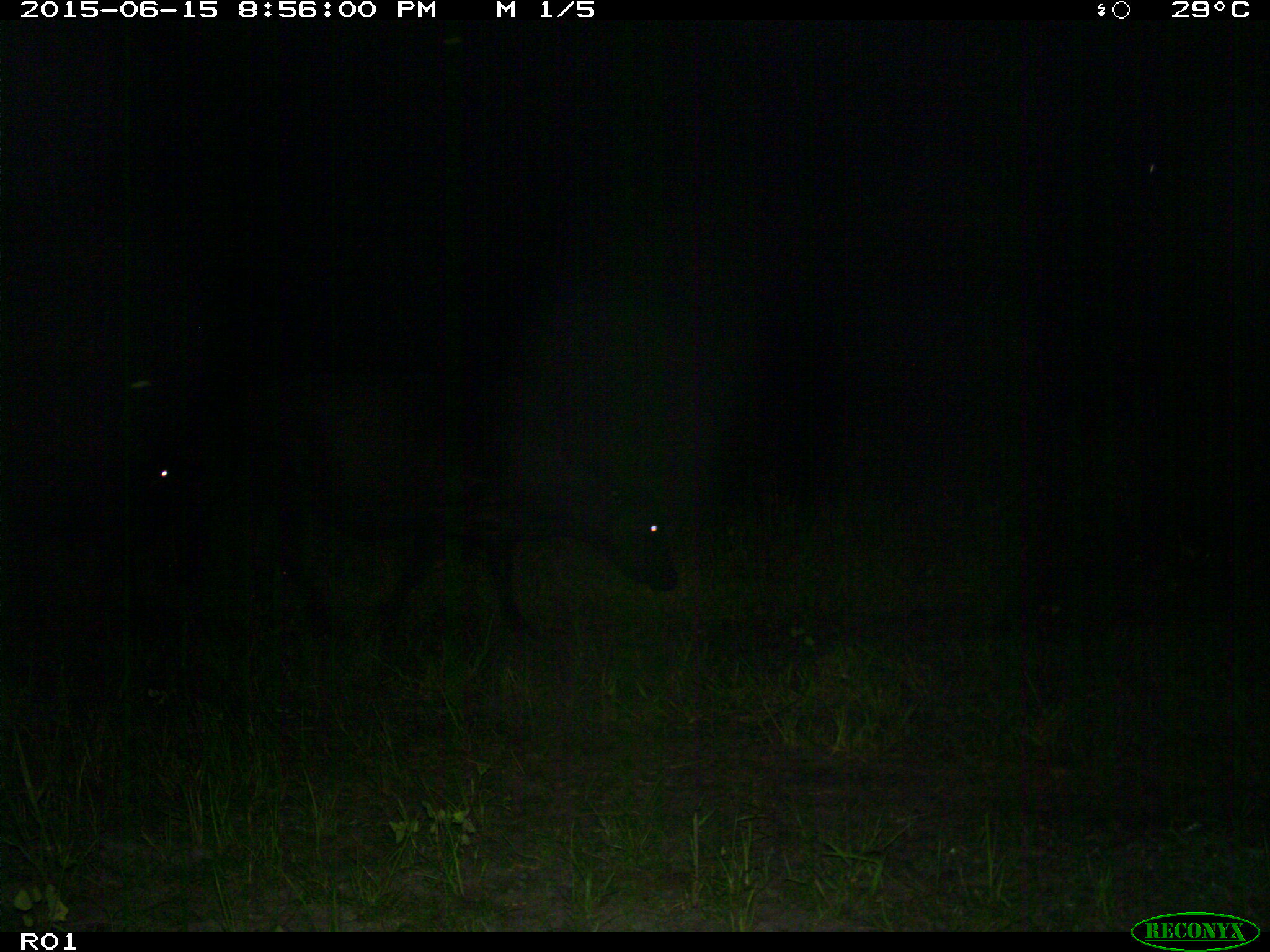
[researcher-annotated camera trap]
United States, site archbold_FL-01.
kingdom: Animalia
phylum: Chordata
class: Mammalia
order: Artiodactyla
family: Bovidae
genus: Bos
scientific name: Bos taurus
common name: domestic cow